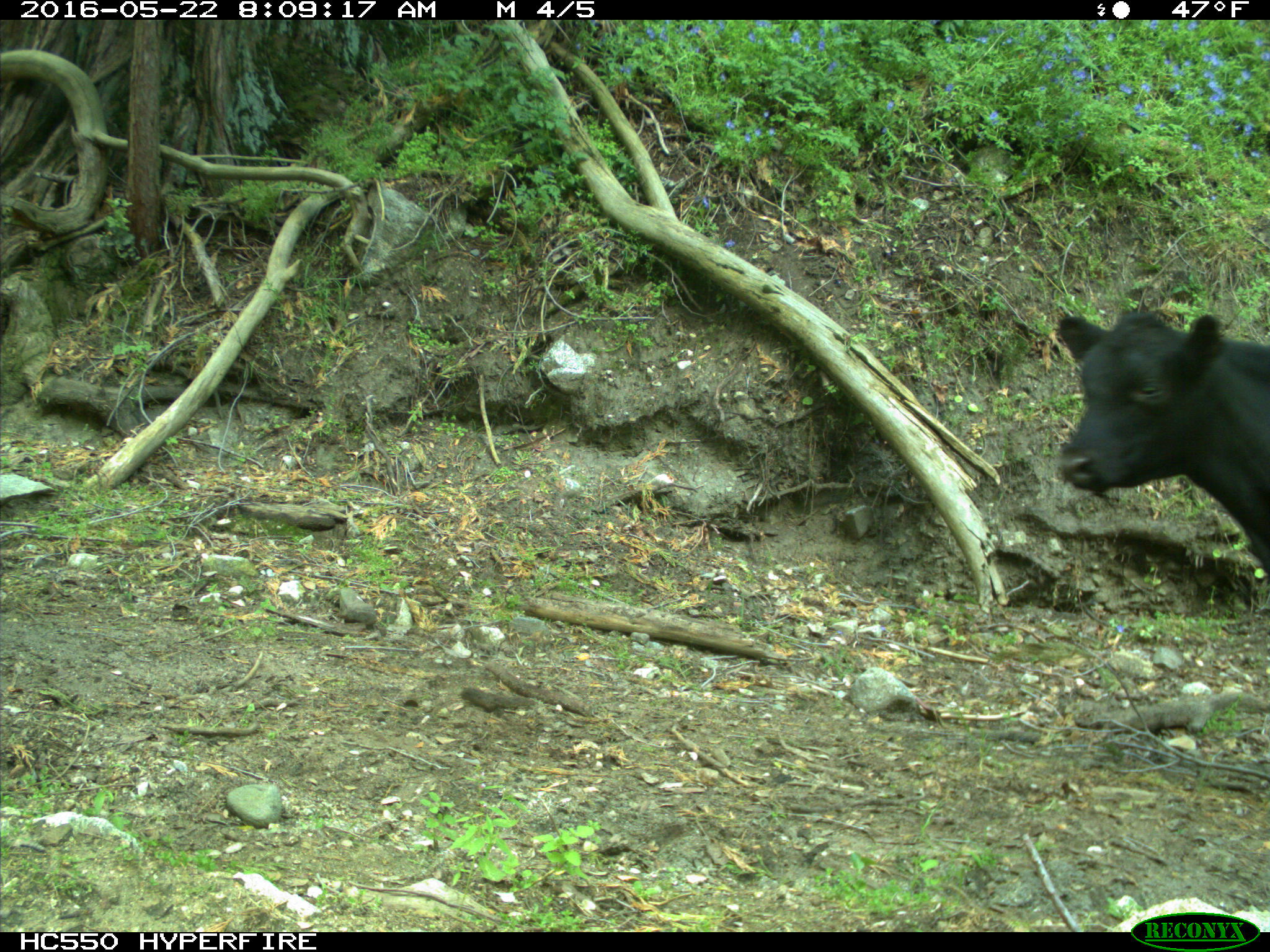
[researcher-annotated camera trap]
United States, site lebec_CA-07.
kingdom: Animalia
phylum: Chordata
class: Mammalia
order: Artiodactyla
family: Bovidae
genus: Bos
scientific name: Bos taurus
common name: domestic cow